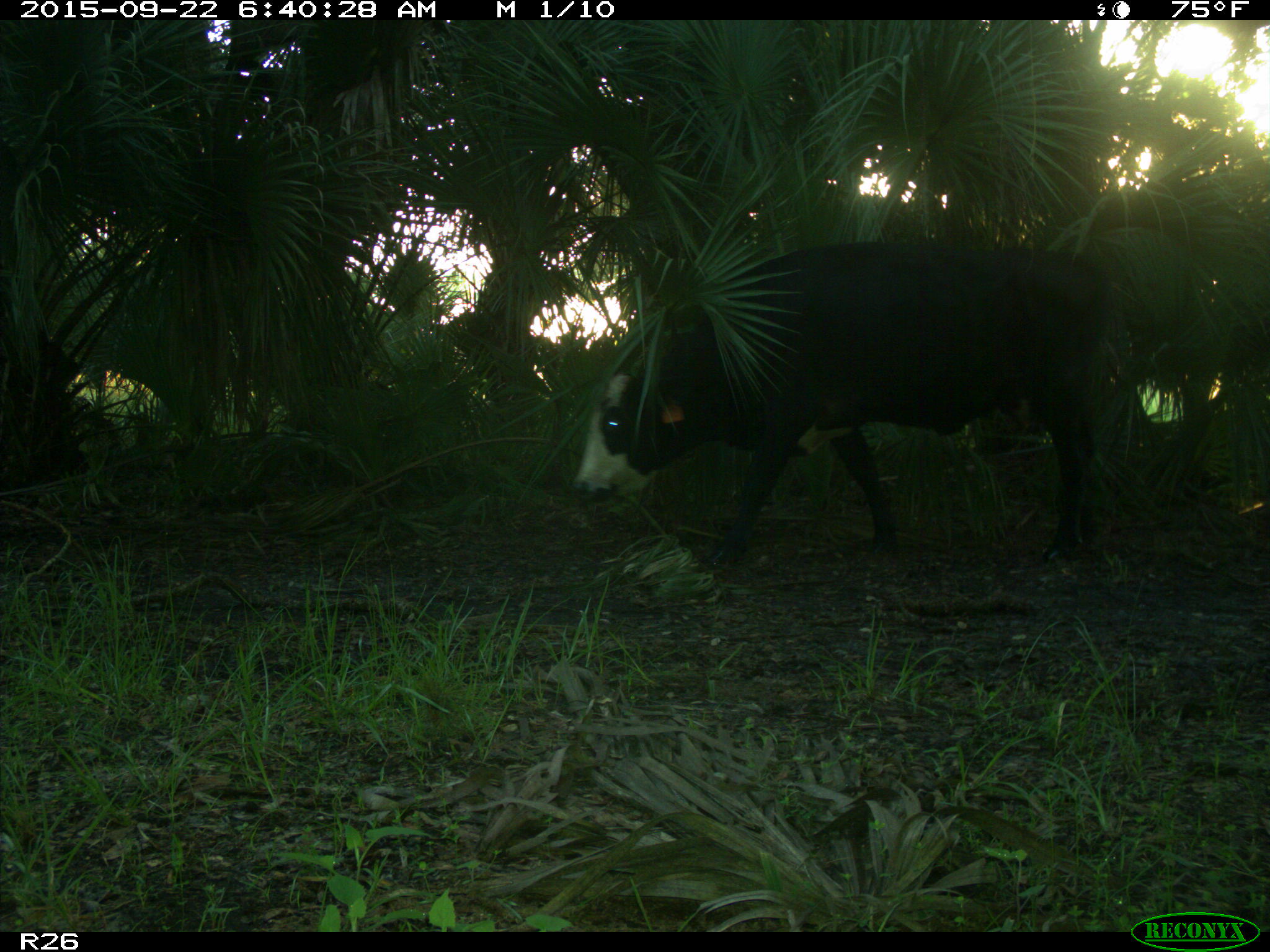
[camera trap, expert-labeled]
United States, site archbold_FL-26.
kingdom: Animalia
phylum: Chordata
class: Mammalia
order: Artiodactyla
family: Bovidae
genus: Bos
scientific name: Bos taurus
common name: domestic cow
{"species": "Bos taurus (domestic cow)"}